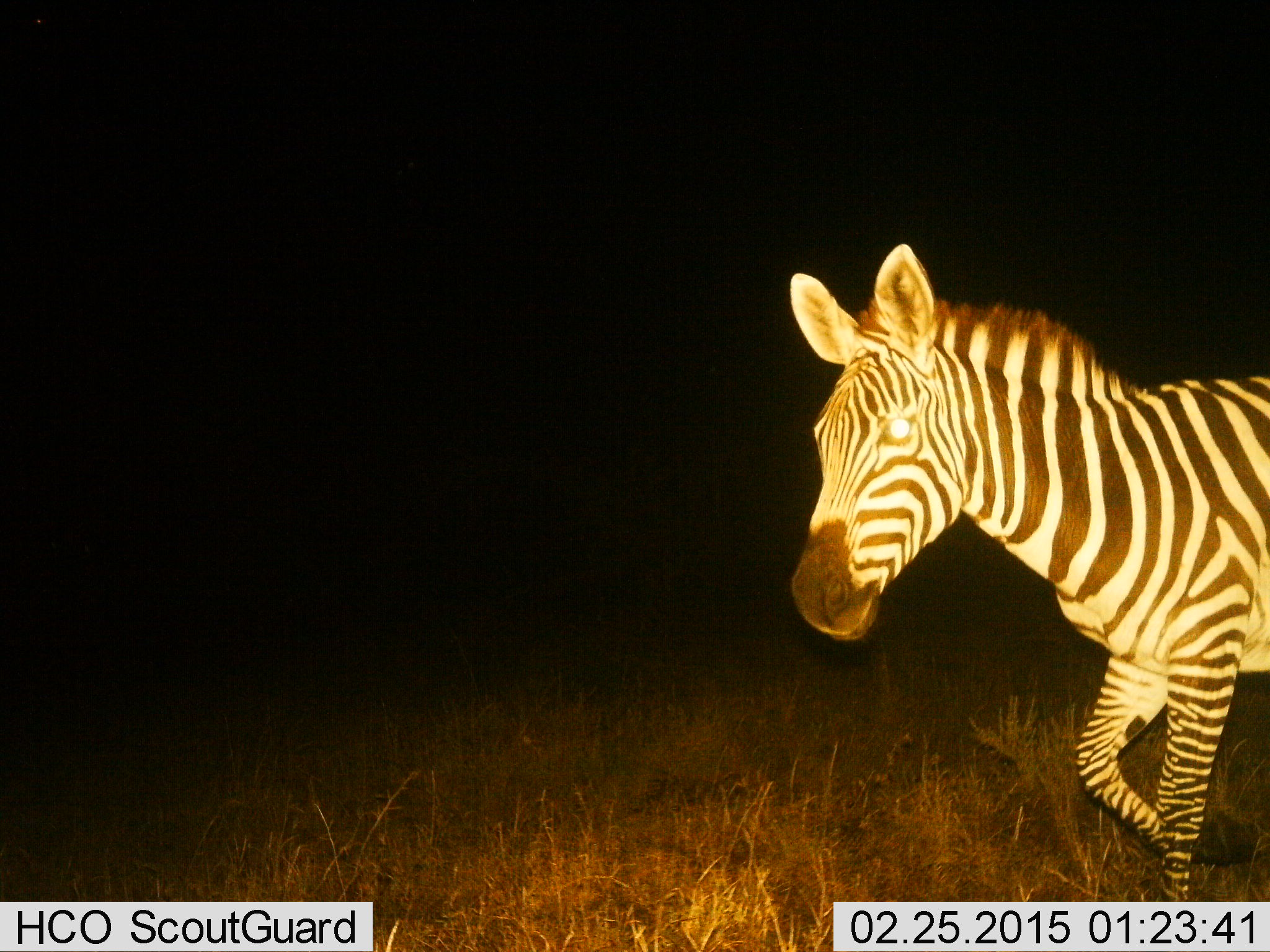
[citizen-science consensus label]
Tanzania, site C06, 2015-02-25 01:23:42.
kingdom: Animalia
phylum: Chordata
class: Mammalia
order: Perissodactyla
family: Equidae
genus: Equus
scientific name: Equus quagga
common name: plains zebra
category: zebra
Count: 1.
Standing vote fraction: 10%.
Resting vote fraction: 0%.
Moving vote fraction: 90%.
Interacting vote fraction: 0%.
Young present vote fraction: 0%.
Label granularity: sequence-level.